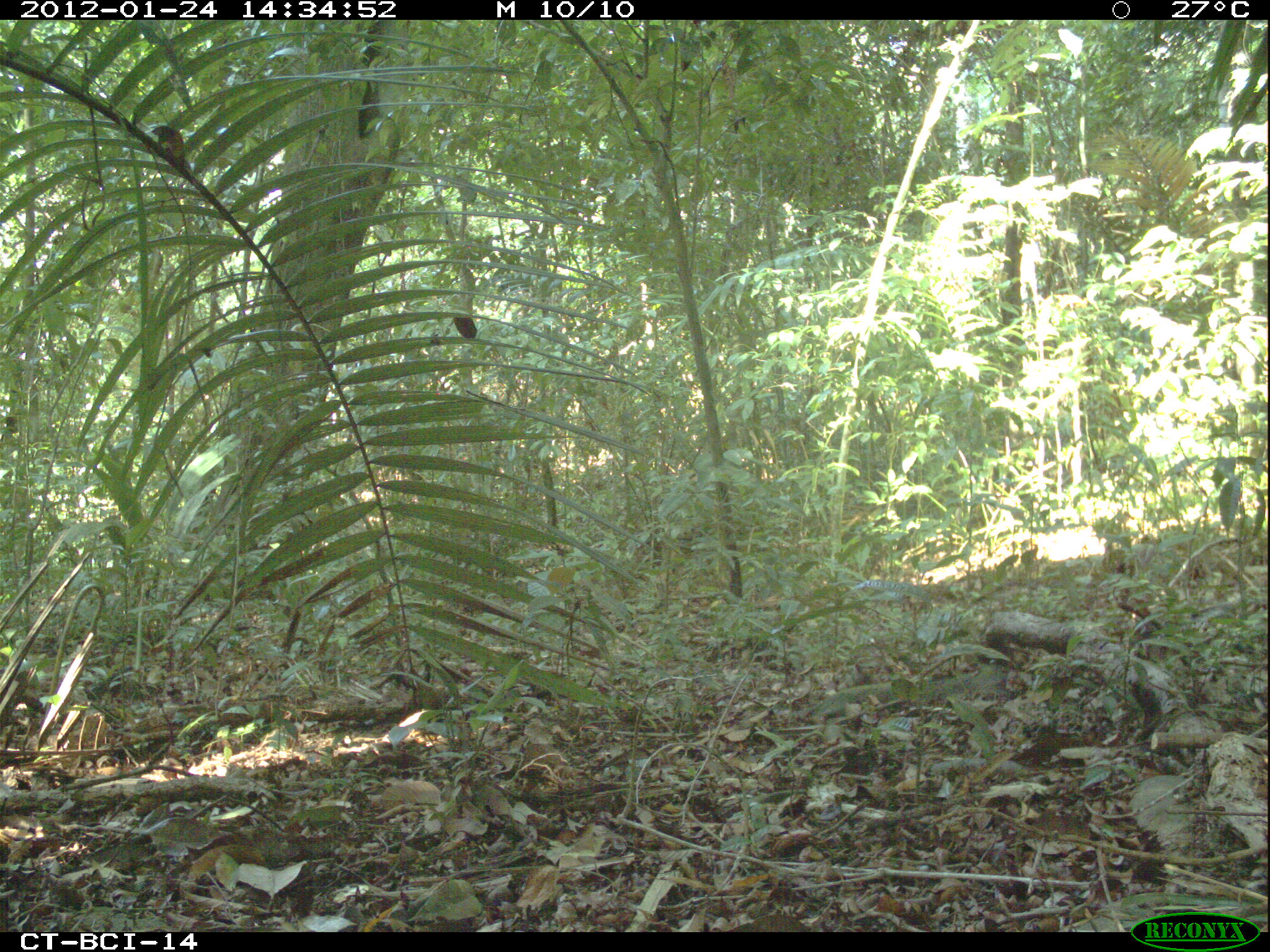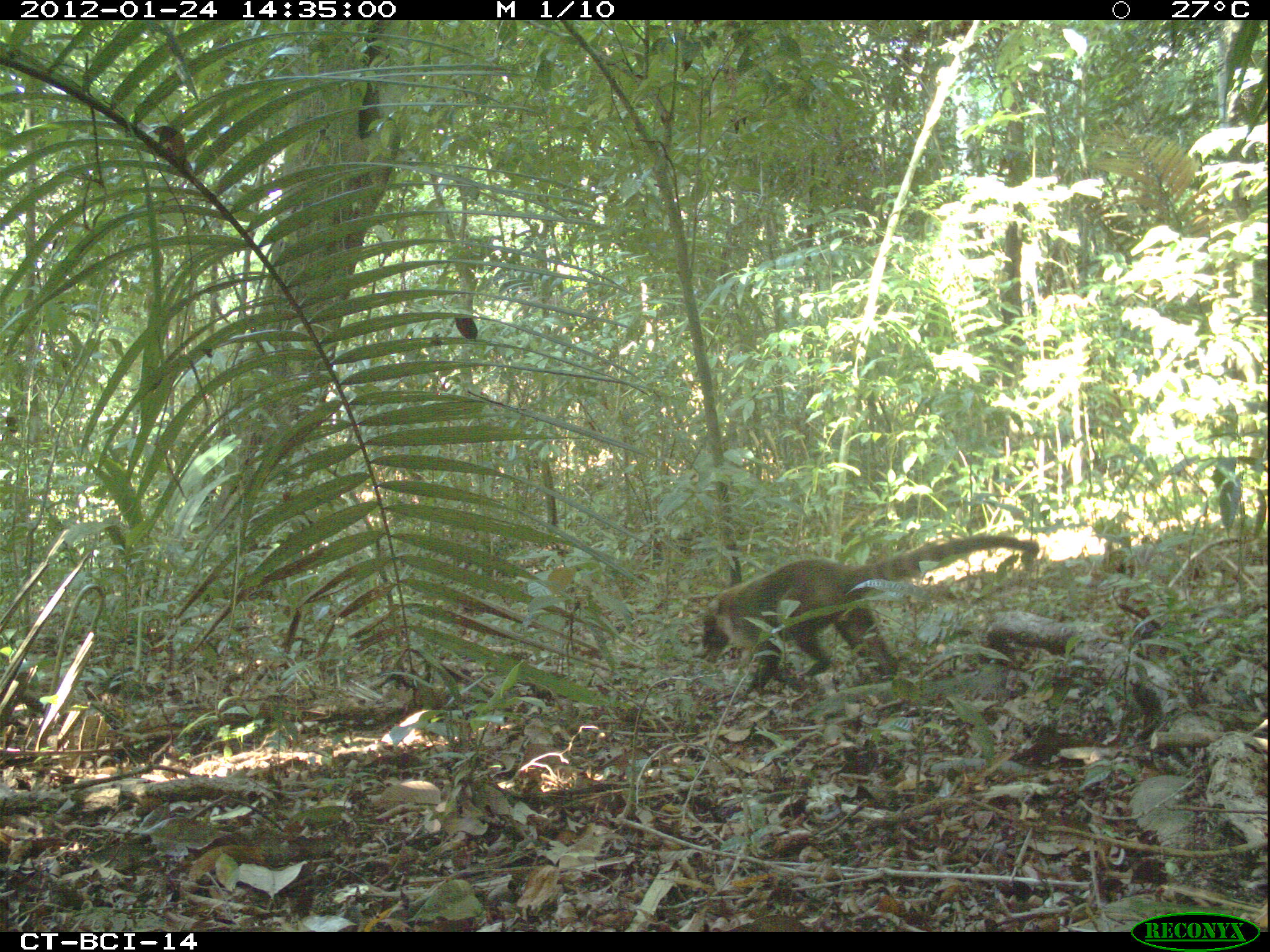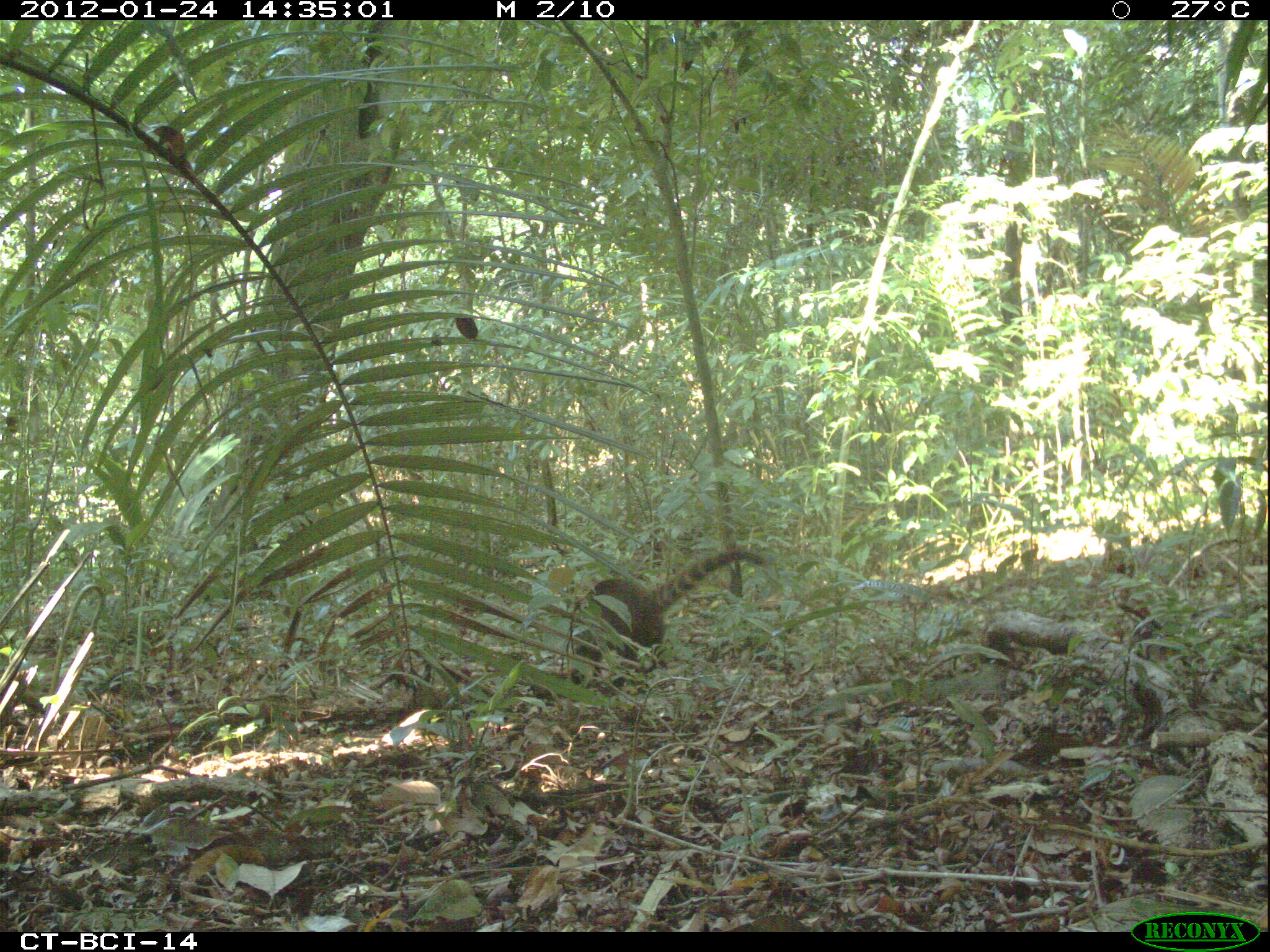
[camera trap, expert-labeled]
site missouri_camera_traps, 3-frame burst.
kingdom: Animalia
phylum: Chordata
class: Mammalia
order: Carnivora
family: Procyonidae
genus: Nasua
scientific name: Nasua narica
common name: white-nosed coati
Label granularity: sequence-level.